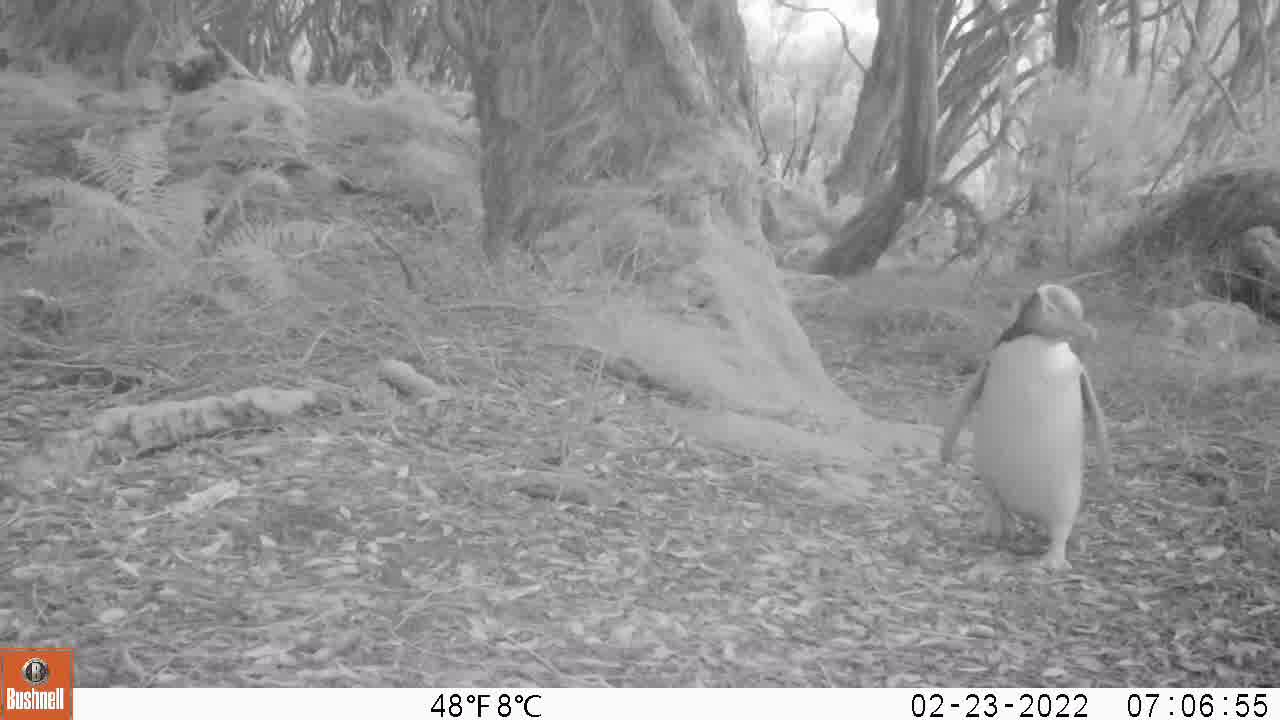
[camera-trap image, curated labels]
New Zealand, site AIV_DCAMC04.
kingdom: Animalia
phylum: Chordata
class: Aves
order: Sphenisciformes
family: Spheniscidae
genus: Megadyptes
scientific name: Megadyptes antipodes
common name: yellow-eyed penguin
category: yellow eyed penguin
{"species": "yellow eyed penguin (yellow-eyed penguin) (Megadyptes antipodes)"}